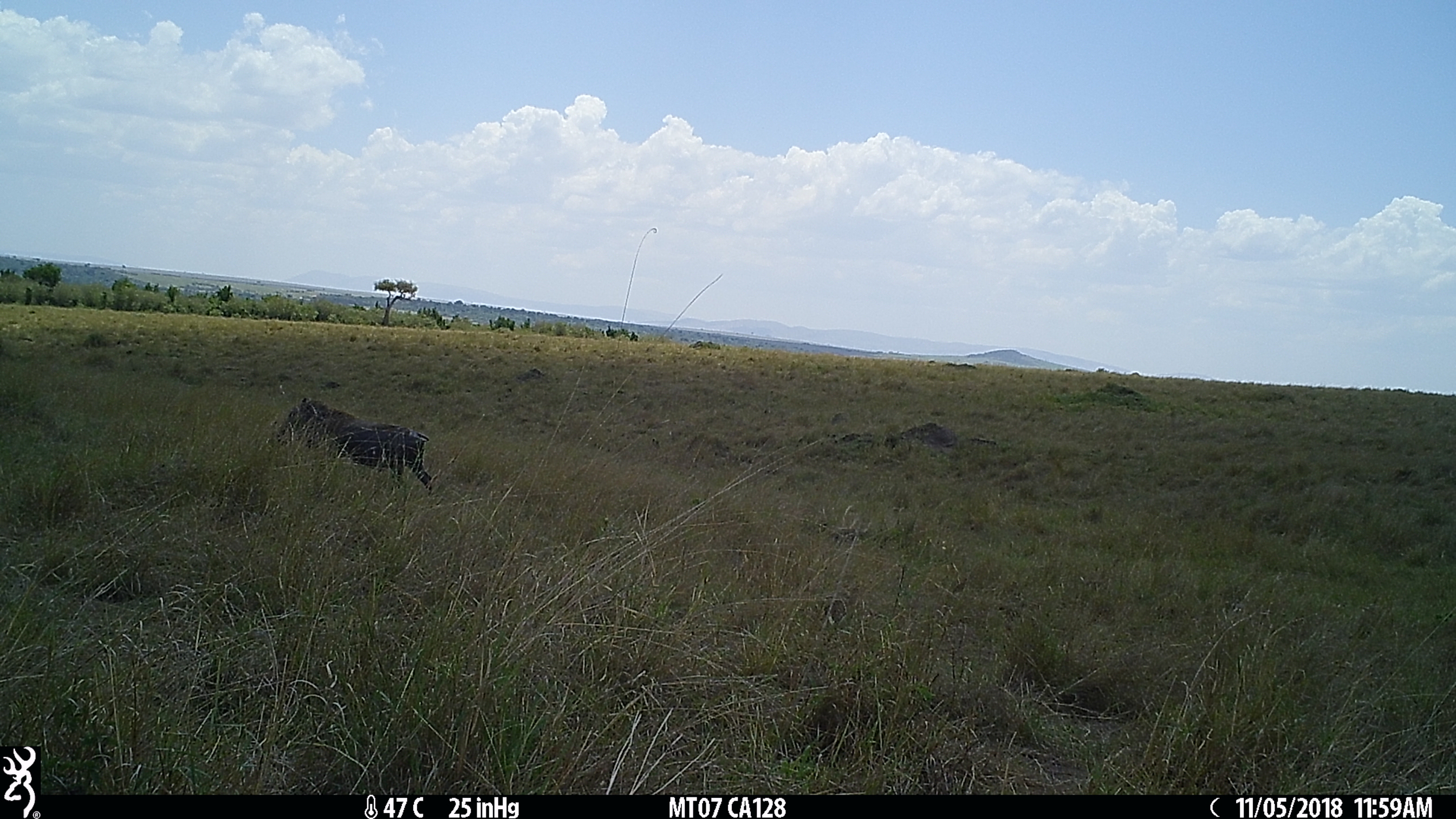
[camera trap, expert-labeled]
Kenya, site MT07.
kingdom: Animalia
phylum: Chordata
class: Mammalia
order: Artiodactyla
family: Suidae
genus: Phacochoerus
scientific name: Phacochoerus africanus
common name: common warthog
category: warthog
Warthog (common warthog) (Phacochoerus africanus).